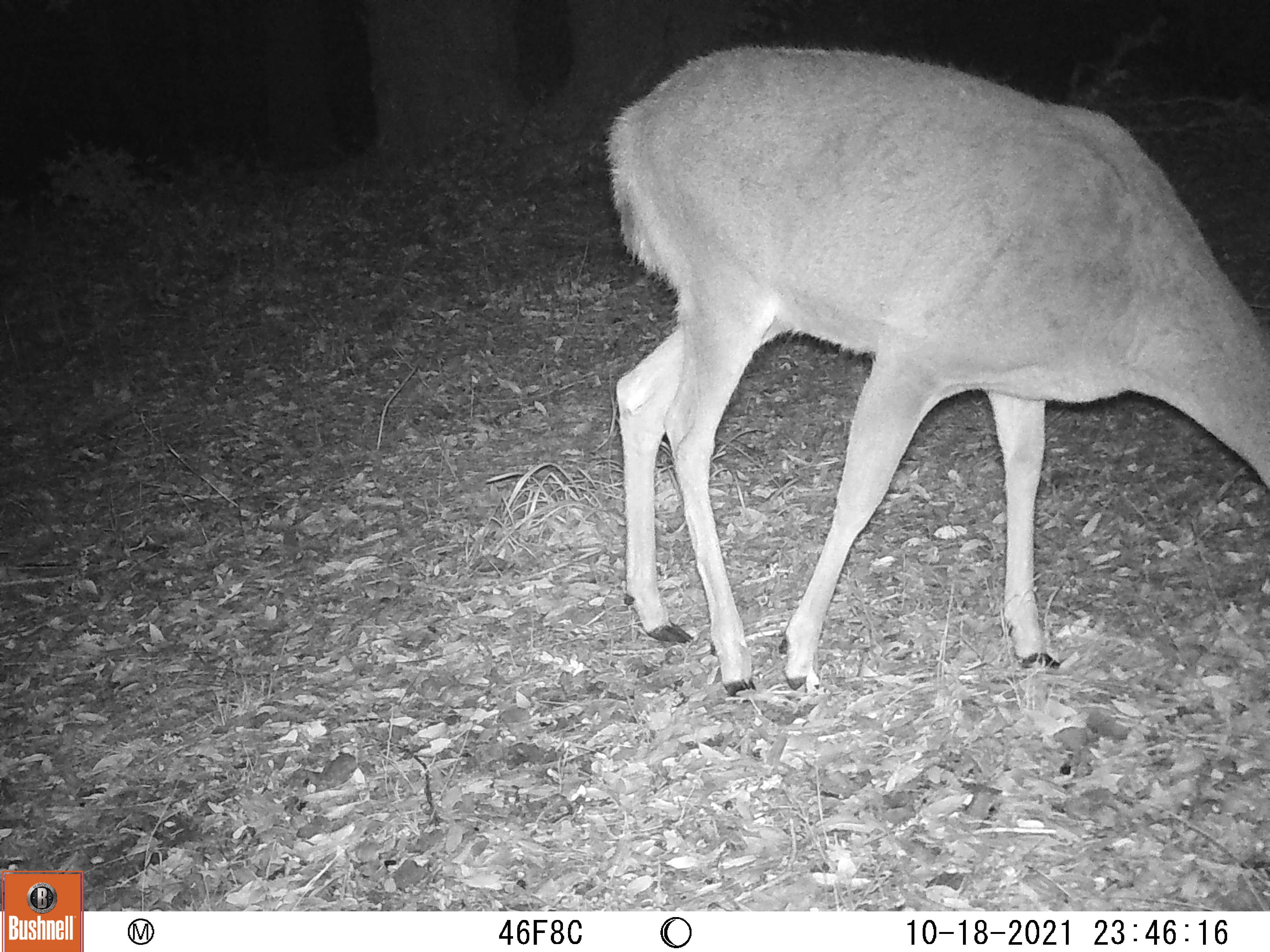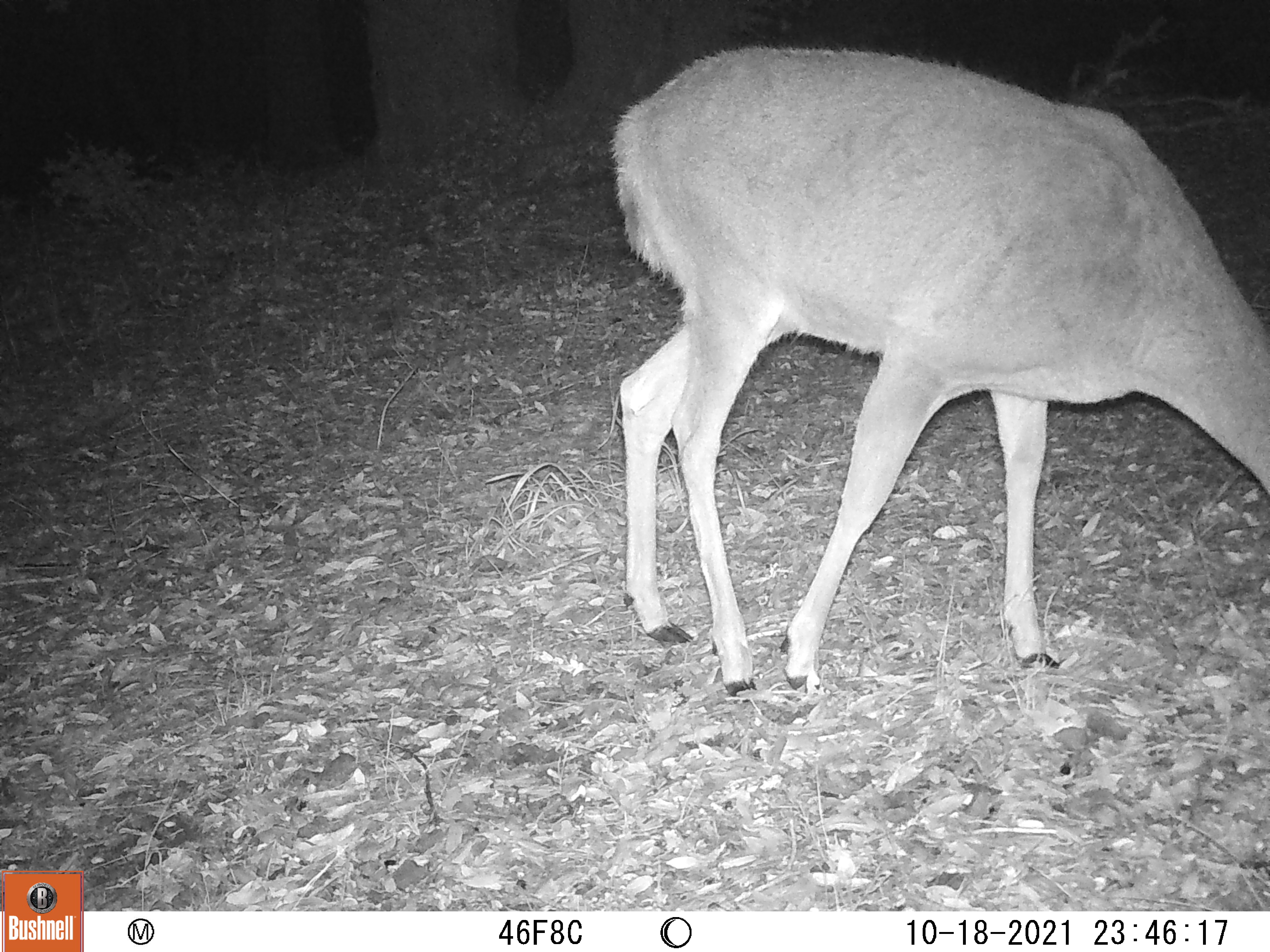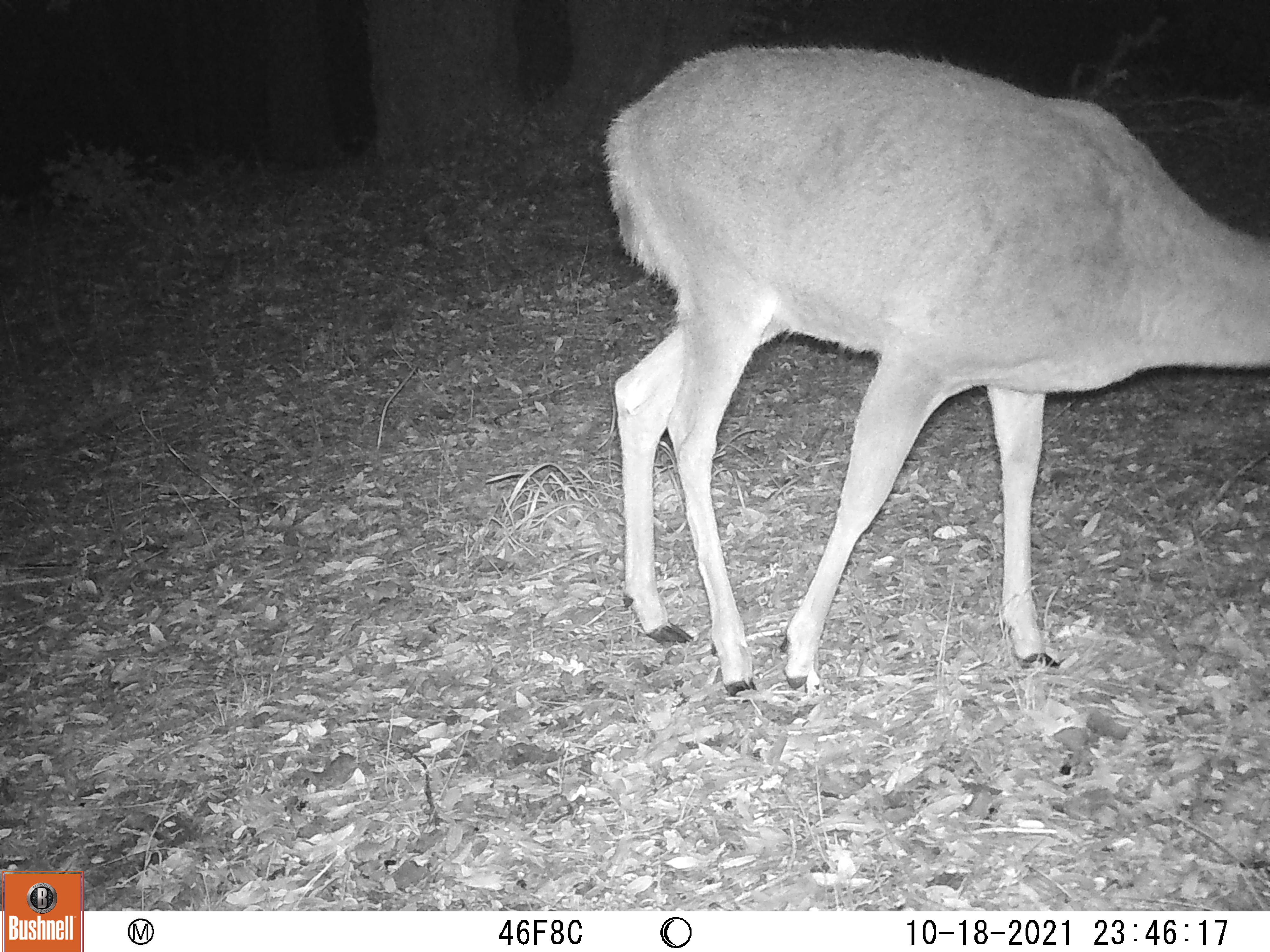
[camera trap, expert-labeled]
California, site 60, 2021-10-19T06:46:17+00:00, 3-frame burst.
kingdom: Animalia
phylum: Chordata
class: Mammalia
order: Artiodactyla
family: Cervidae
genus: Odocoileus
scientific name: Odocoileus hemionus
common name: mule deer